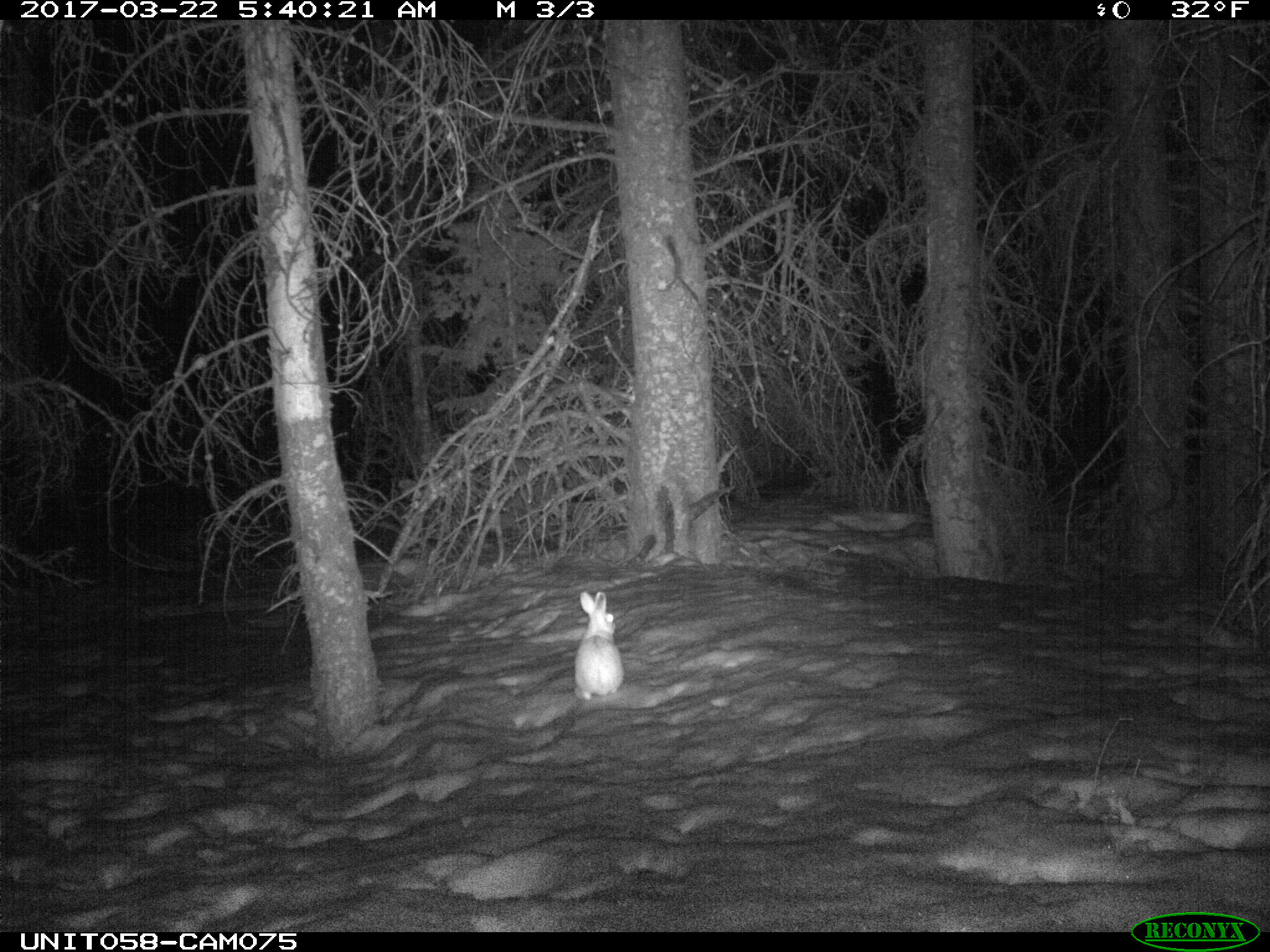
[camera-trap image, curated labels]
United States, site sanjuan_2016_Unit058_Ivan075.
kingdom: Animalia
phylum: Chordata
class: Mammalia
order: Lagomorpha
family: Leporidae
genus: Lepus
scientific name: Lepus americanus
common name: snowshoe hare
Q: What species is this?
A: Lepus americanus (snowshoe hare).